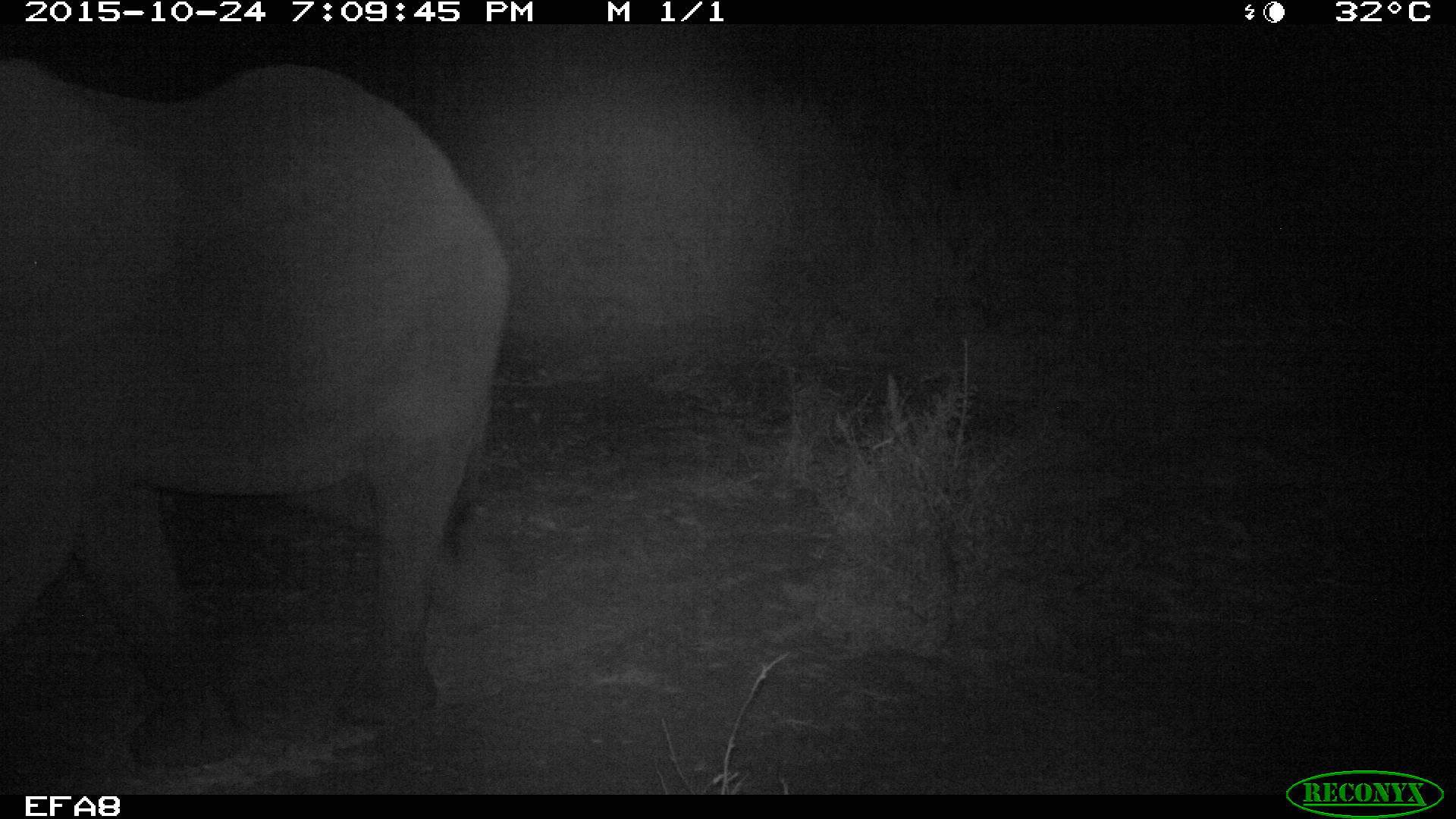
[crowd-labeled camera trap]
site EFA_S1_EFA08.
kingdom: Animalia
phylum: Chordata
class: Mammalia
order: Proboscidea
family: Elephantidae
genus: Loxodonta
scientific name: Loxodonta africana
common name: african bush elephant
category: elephant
Elephant (african bush elephant) (Loxodonta africana), count 1. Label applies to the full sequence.